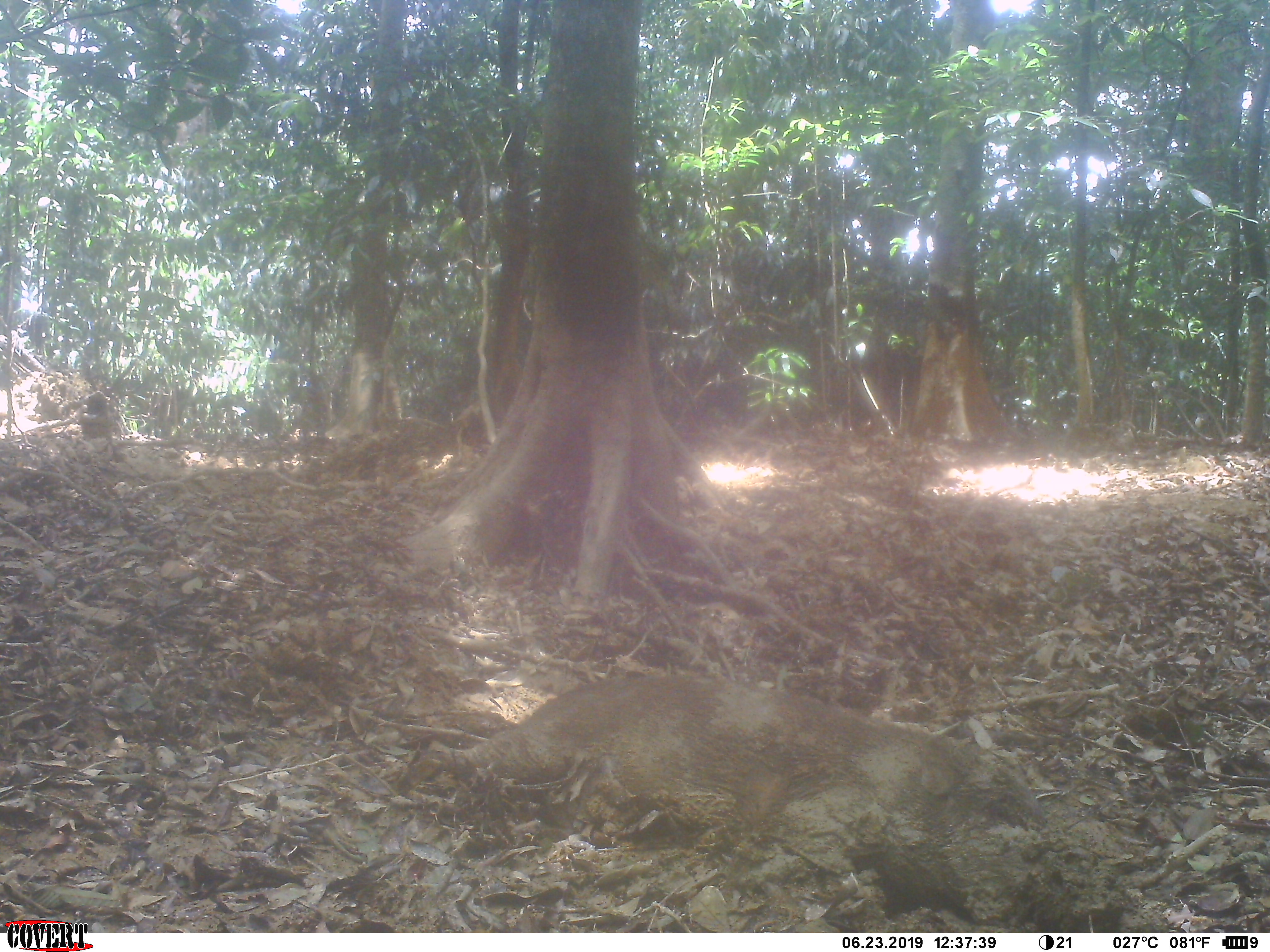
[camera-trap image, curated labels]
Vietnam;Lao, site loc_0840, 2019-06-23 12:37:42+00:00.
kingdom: Animalia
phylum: Chordata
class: Mammalia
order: Artiodactyla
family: Suidae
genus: Sus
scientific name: Sus scrofa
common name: eurasian wild pig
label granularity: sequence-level